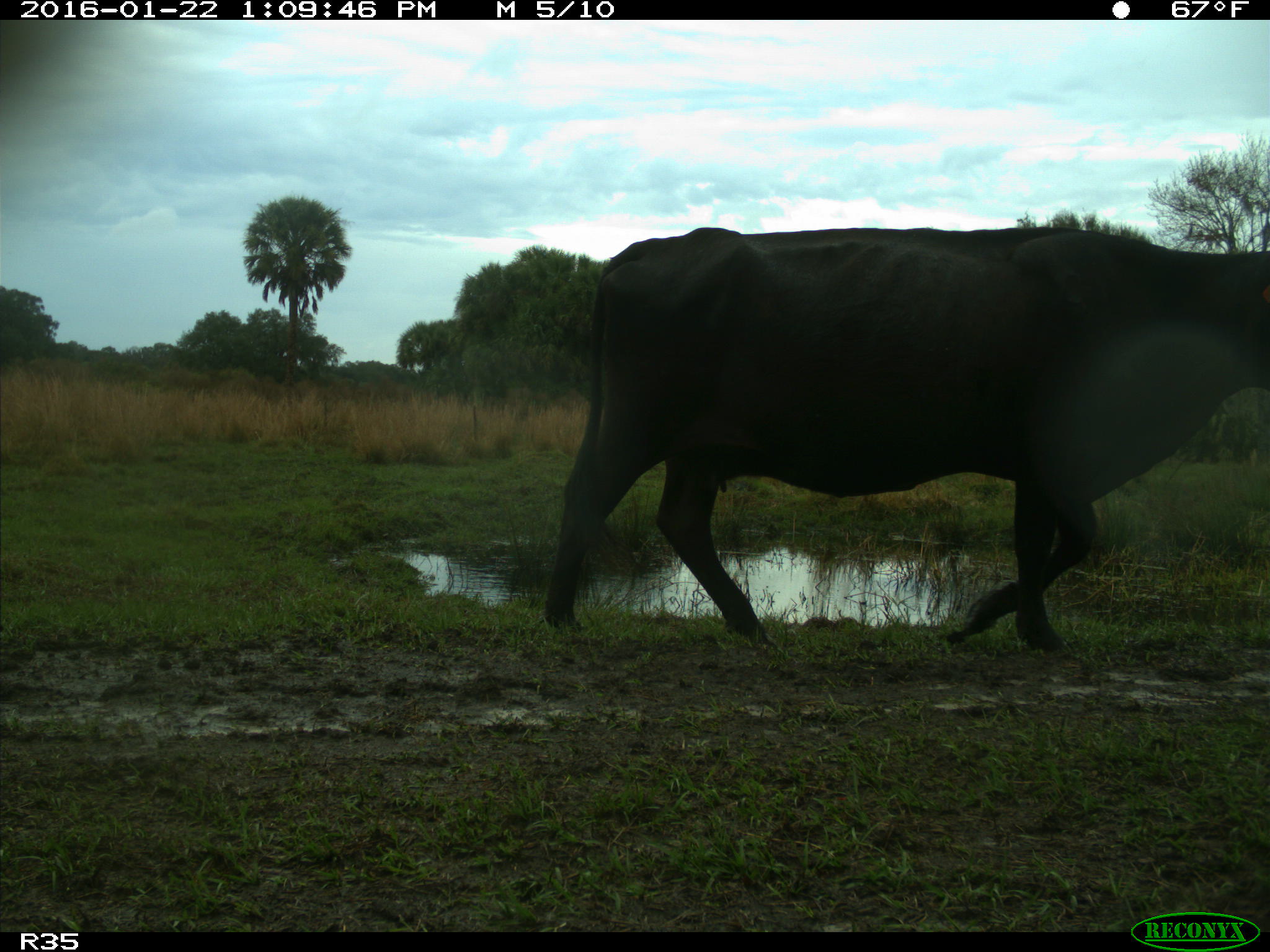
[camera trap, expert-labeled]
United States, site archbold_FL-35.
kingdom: Animalia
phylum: Chordata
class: Mammalia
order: Artiodactyla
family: Bovidae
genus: Bos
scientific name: Bos taurus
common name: domestic cow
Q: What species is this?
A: Bos taurus (domestic cow).